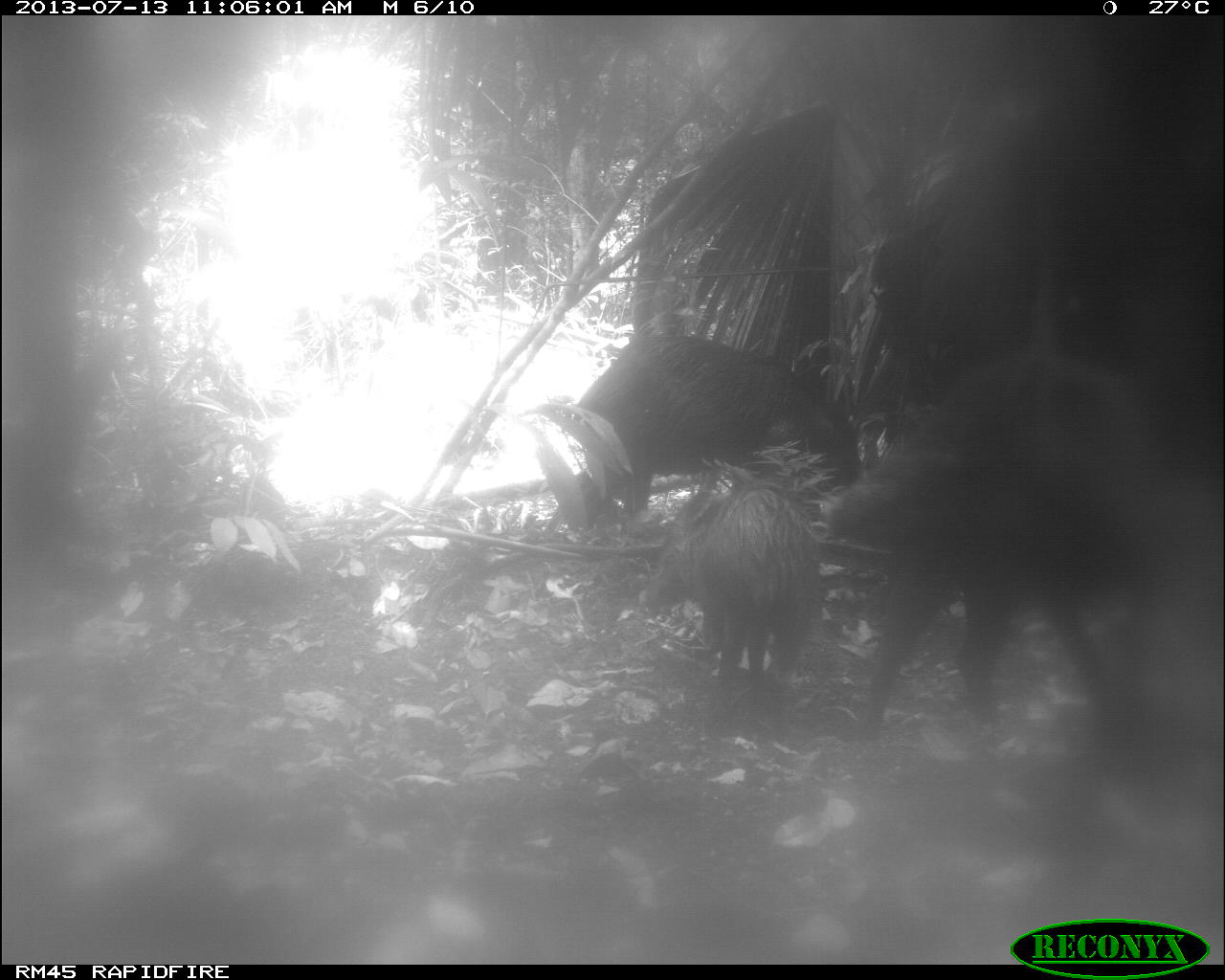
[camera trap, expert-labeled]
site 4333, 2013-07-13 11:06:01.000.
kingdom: Animalia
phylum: Chordata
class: Mammalia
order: Artiodactyla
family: Tayassuidae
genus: Tayassu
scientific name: Tayassu pecari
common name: white-lipped peccary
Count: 4.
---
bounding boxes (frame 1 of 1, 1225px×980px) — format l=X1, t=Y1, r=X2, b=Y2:
tayassu pecari: l=811, t=350, r=1139, b=738; l=578, t=326, r=860, b=522; l=634, t=478, r=842, b=705